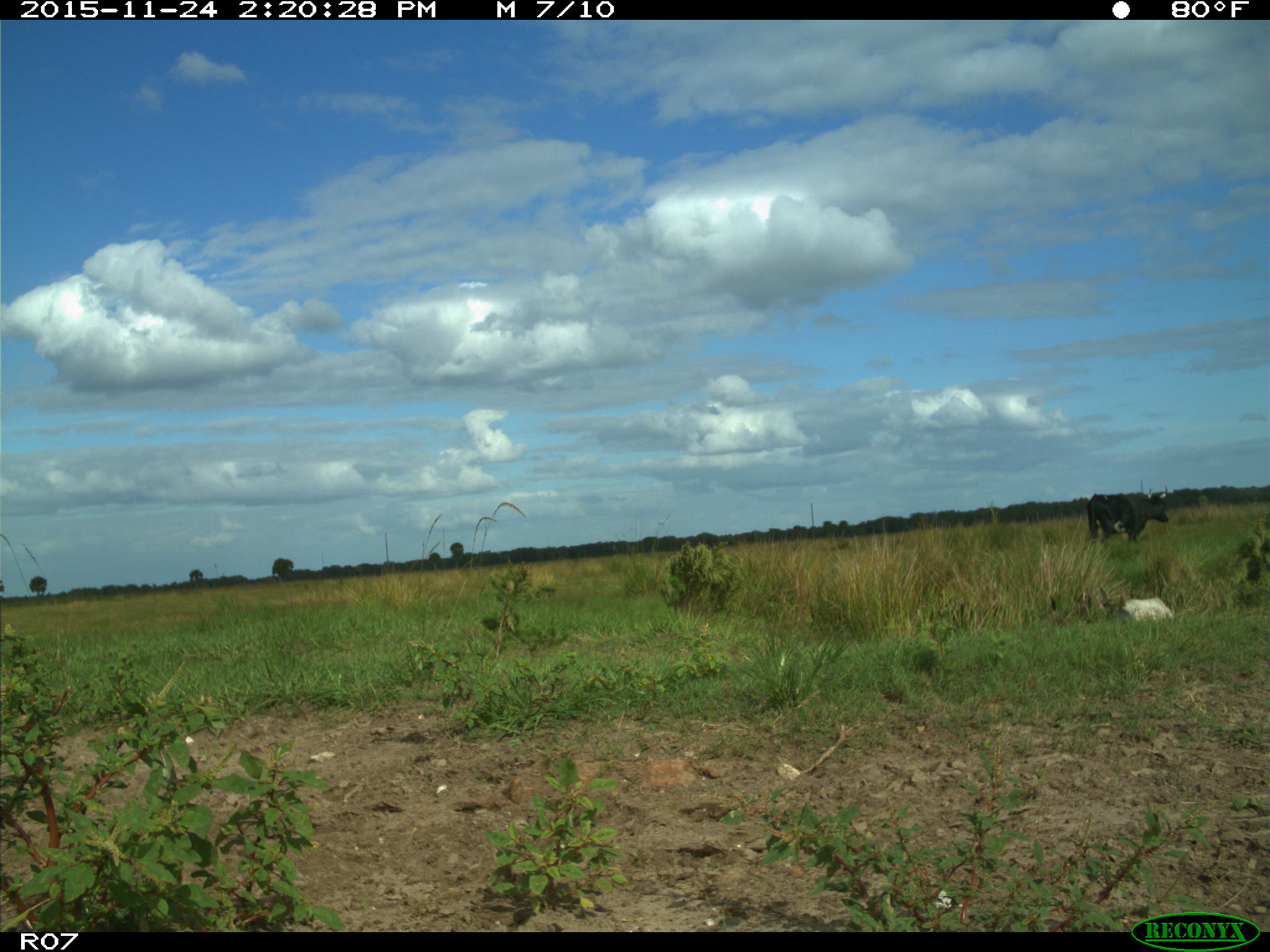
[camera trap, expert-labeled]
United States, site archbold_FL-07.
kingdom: Animalia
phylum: Chordata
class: Mammalia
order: Artiodactyla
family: Bovidae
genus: Bos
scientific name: Bos taurus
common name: domestic cow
Bos taurus (domestic cow).